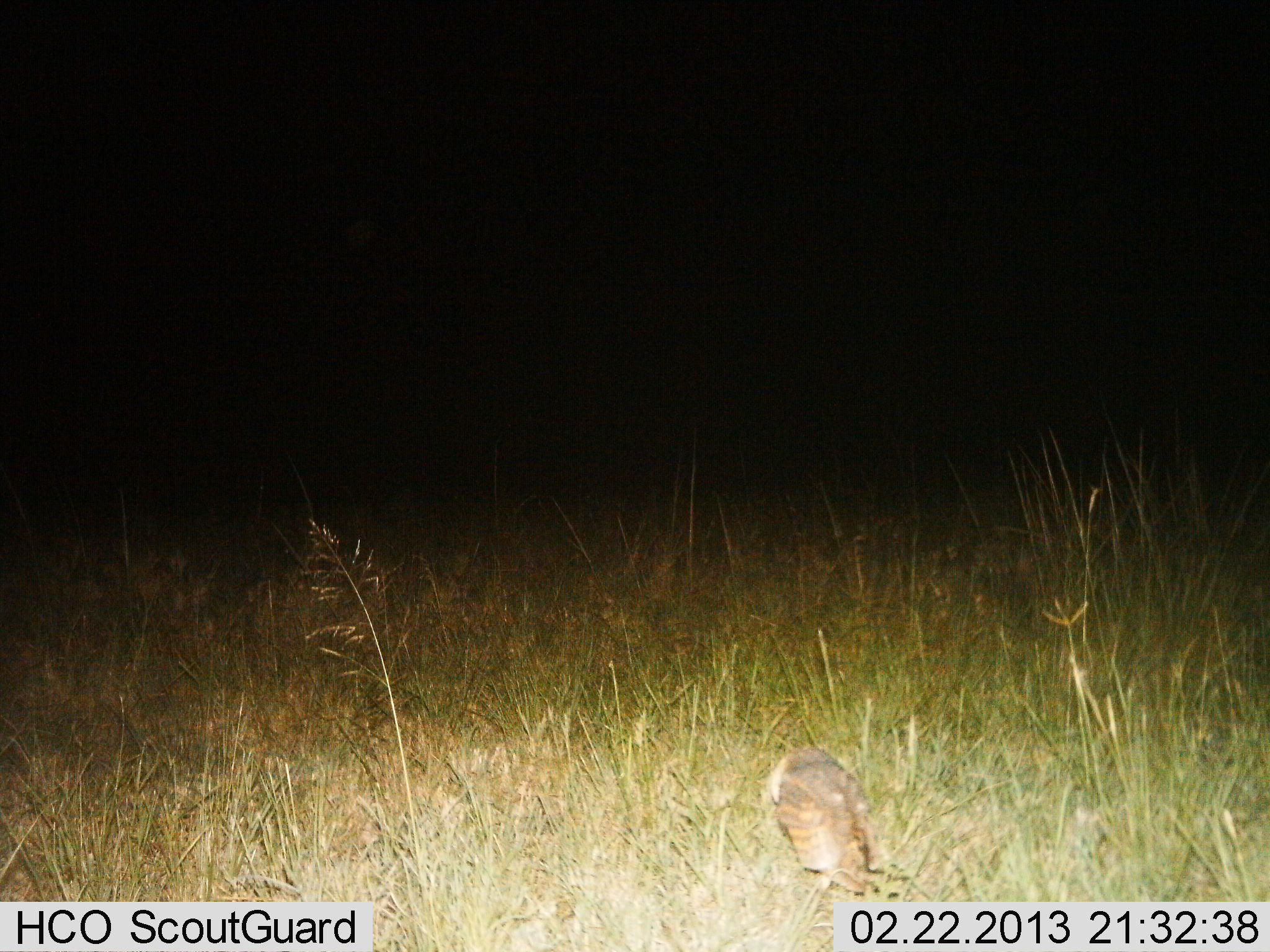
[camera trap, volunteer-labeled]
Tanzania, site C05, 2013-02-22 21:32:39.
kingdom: Animalia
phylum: Chordata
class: Aves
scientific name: Aves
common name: bird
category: otherbird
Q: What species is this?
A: Otherbird (bird) (Aves).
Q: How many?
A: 1.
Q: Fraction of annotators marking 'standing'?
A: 83%.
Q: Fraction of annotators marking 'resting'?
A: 0%.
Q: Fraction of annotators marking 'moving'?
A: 0%.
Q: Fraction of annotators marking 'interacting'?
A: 0%.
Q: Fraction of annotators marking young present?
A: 0%.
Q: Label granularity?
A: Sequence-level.